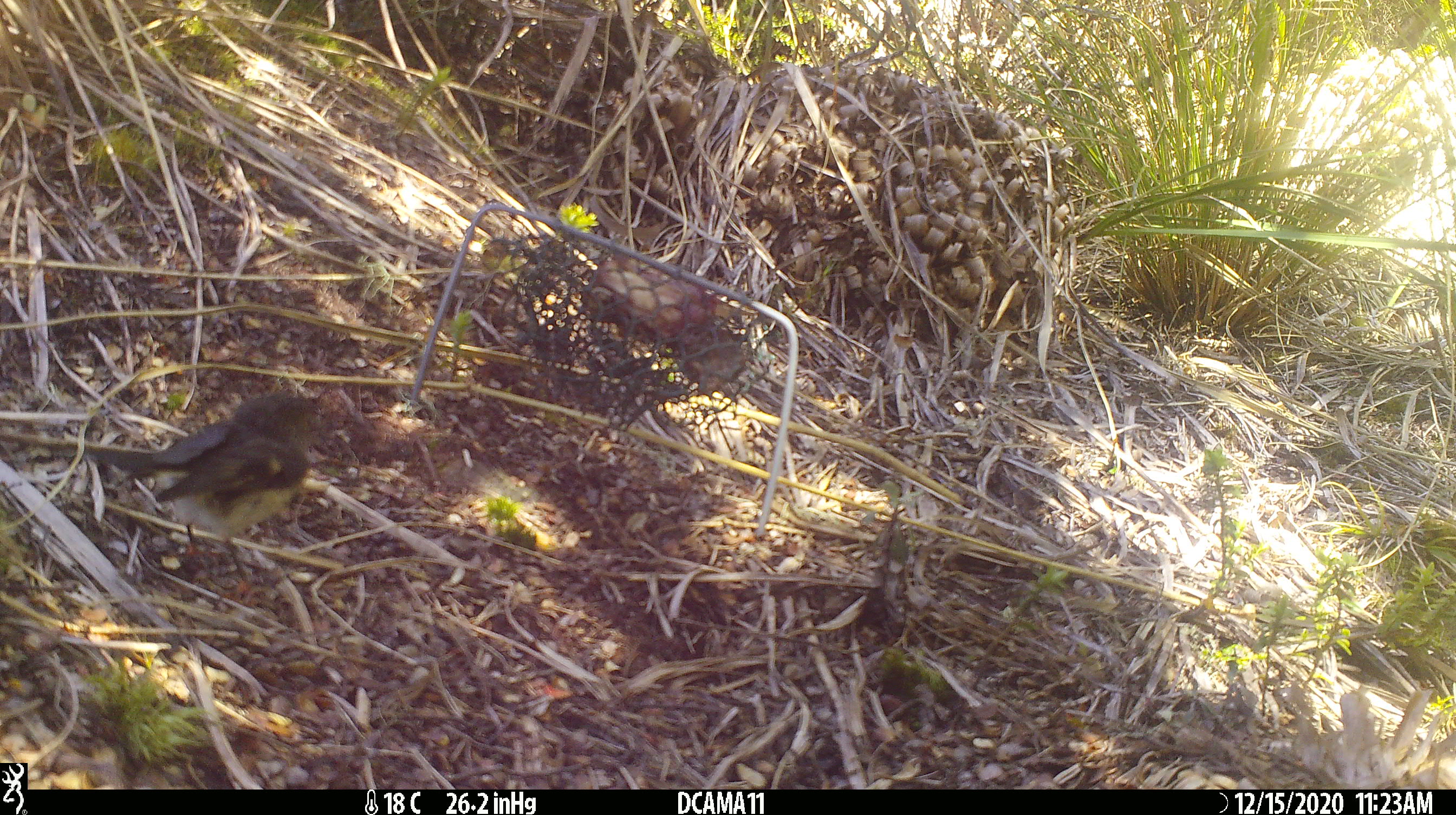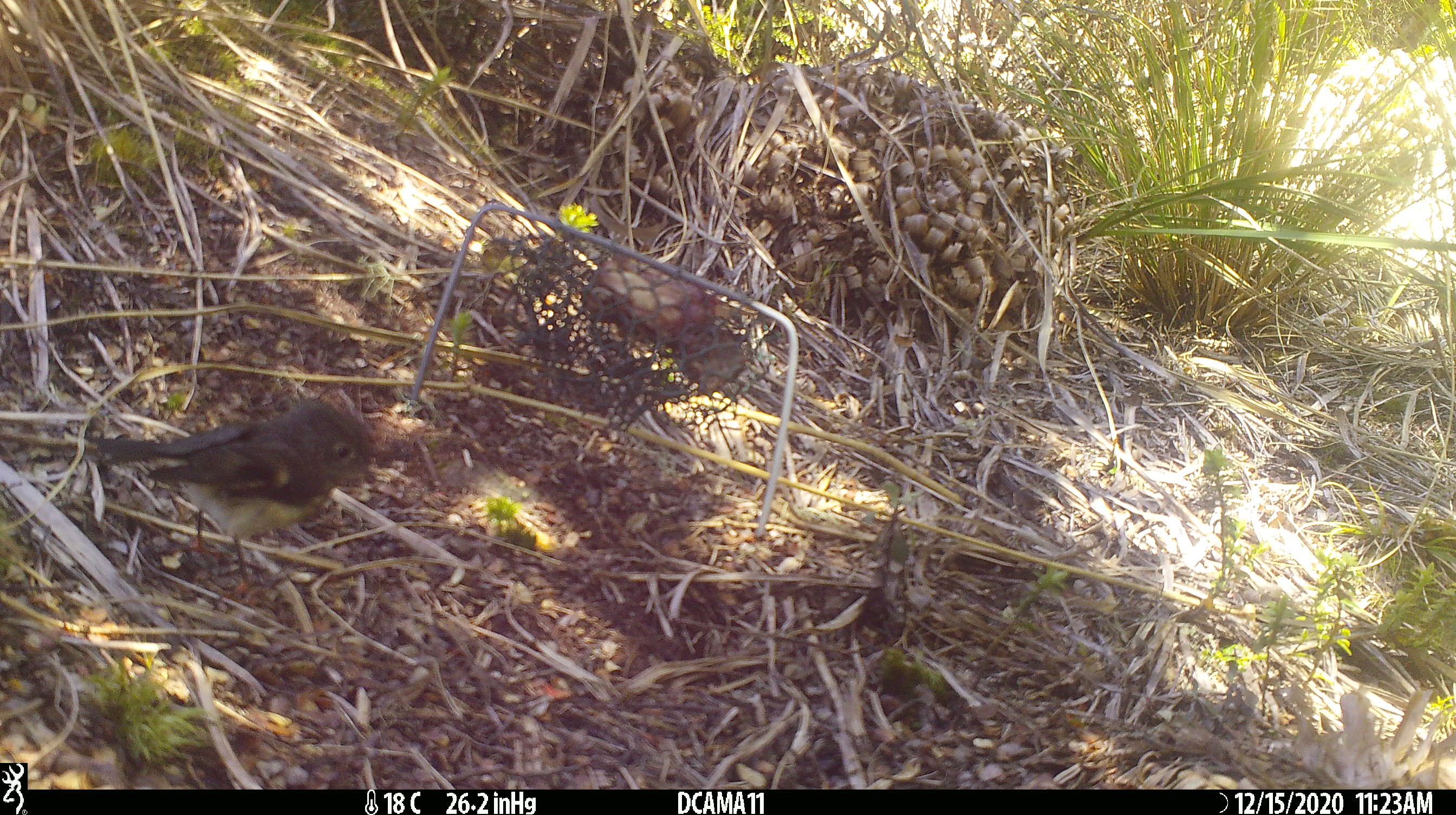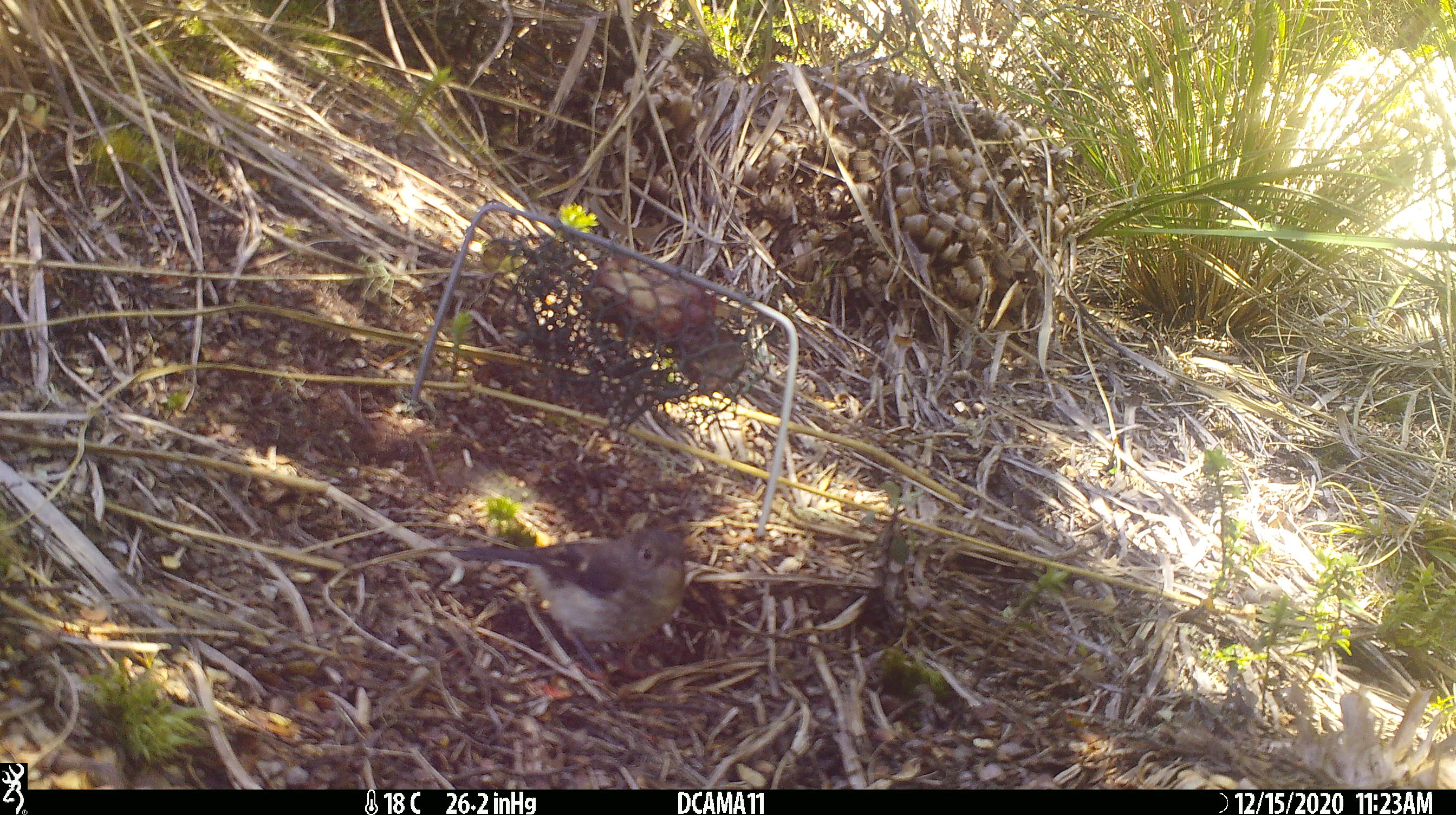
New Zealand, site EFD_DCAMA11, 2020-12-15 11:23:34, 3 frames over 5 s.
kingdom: Animalia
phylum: Chordata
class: Aves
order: Passeriformes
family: Petroicidae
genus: Petroica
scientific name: Petroica australis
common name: new zealand robin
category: robin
Robin (new zealand robin) (Petroica australis).